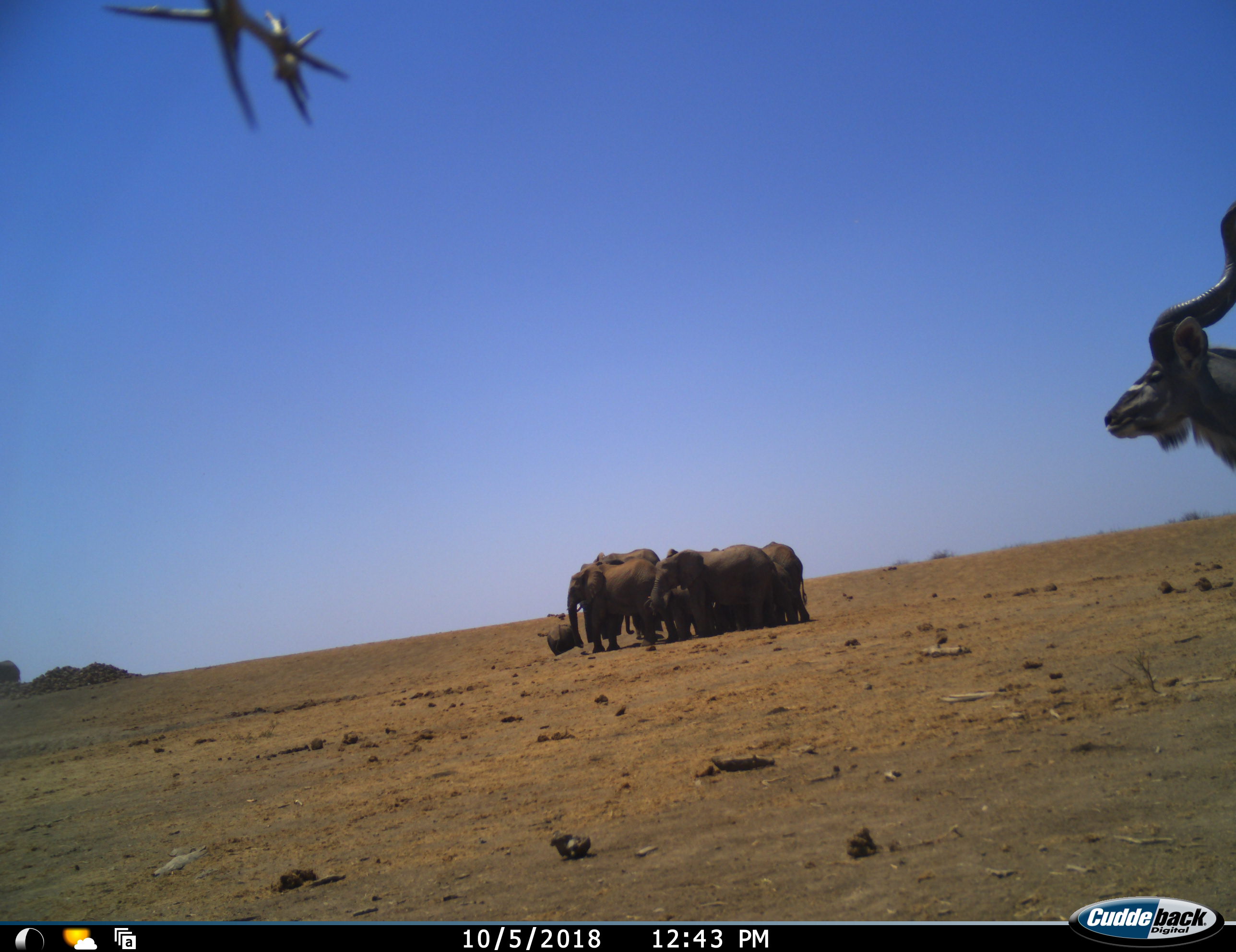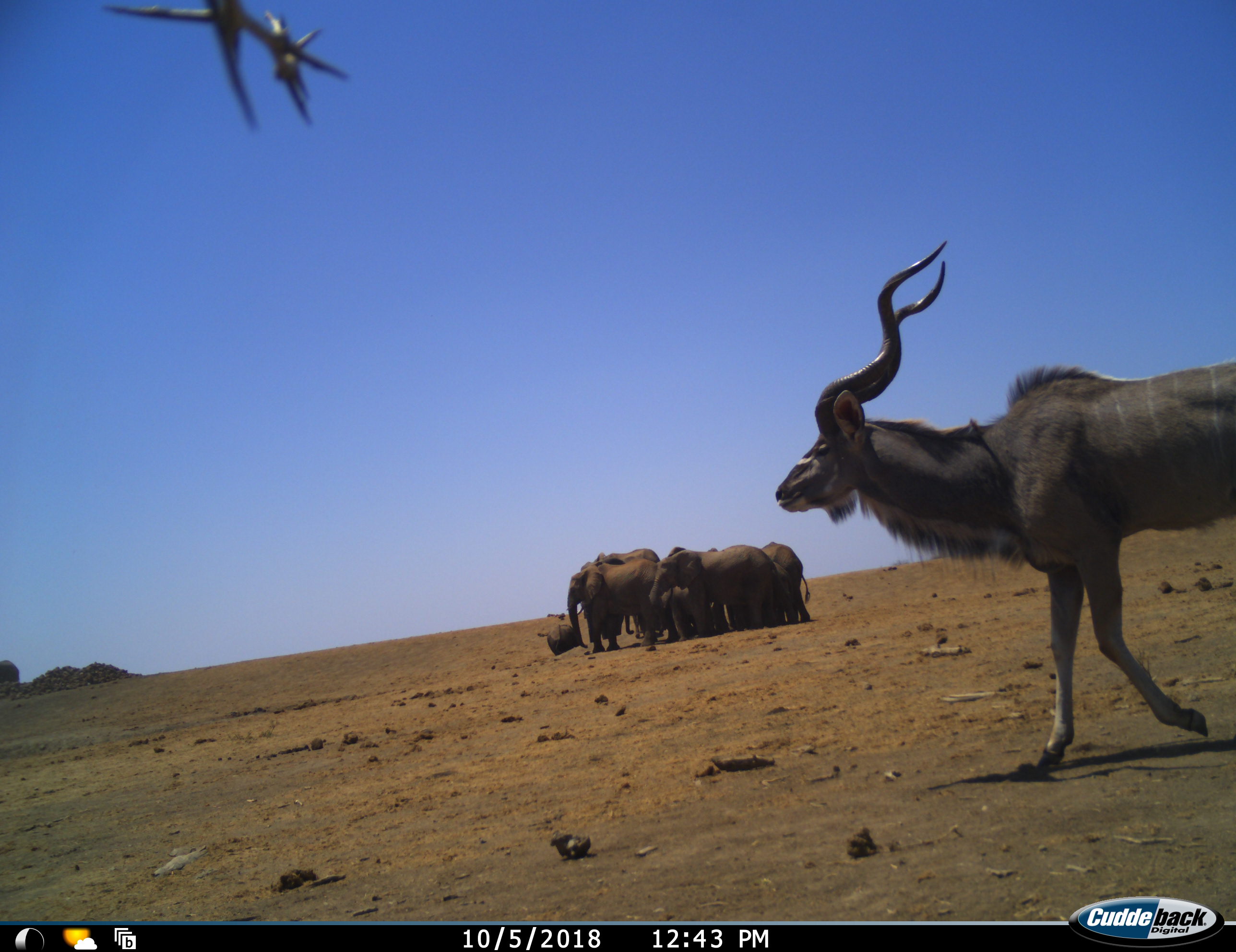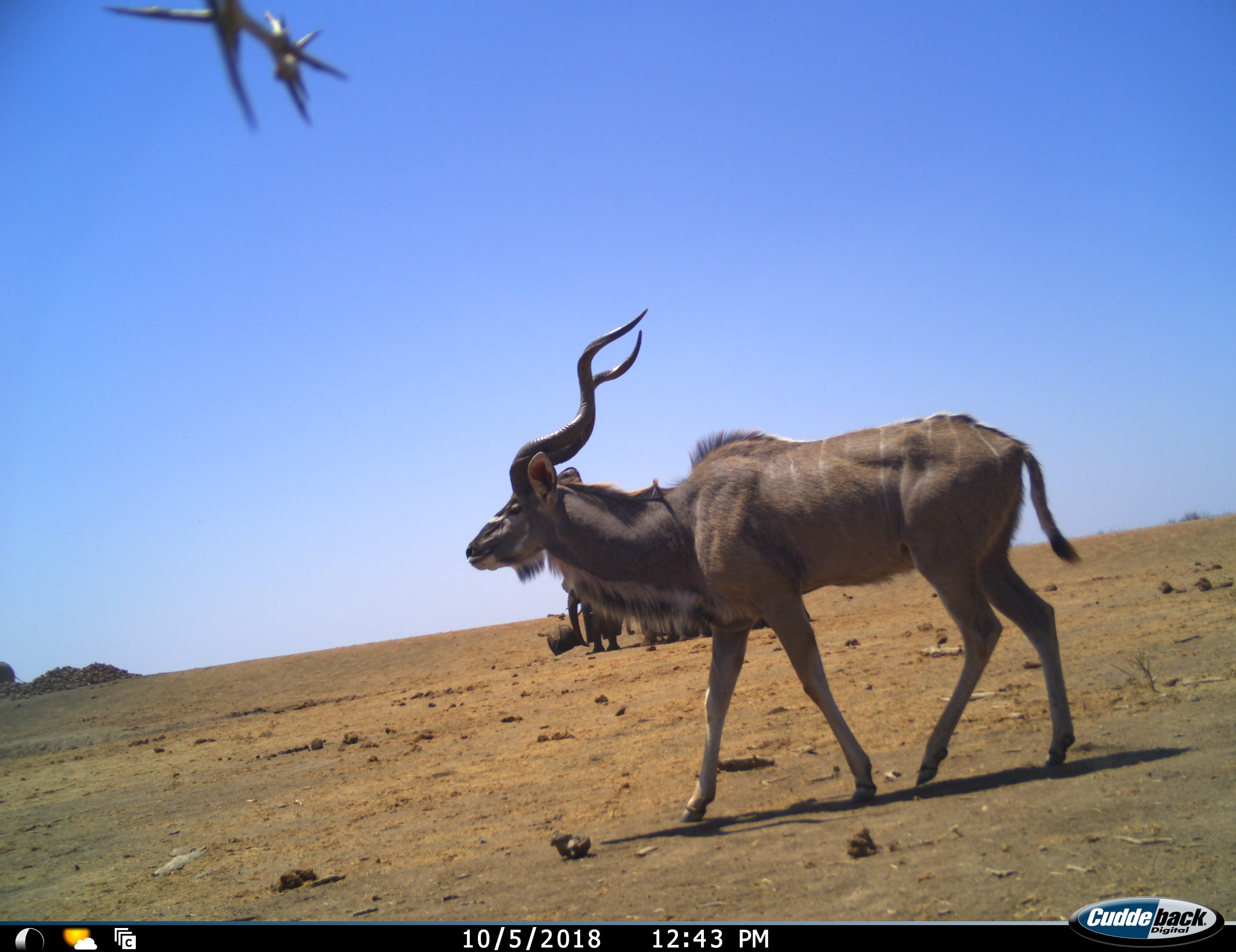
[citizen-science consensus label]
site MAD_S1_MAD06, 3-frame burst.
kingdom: Animalia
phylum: Chordata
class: Mammalia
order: Proboscidea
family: Elephantidae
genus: Loxodonta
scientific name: Loxodonta africana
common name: african bush elephant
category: elephant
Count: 7.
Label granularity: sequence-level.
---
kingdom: Animalia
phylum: Chordata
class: Mammalia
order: Artiodactyla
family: Bovidae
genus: Tragelaphus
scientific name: Tragelaphus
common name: kudu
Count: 1.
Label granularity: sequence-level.